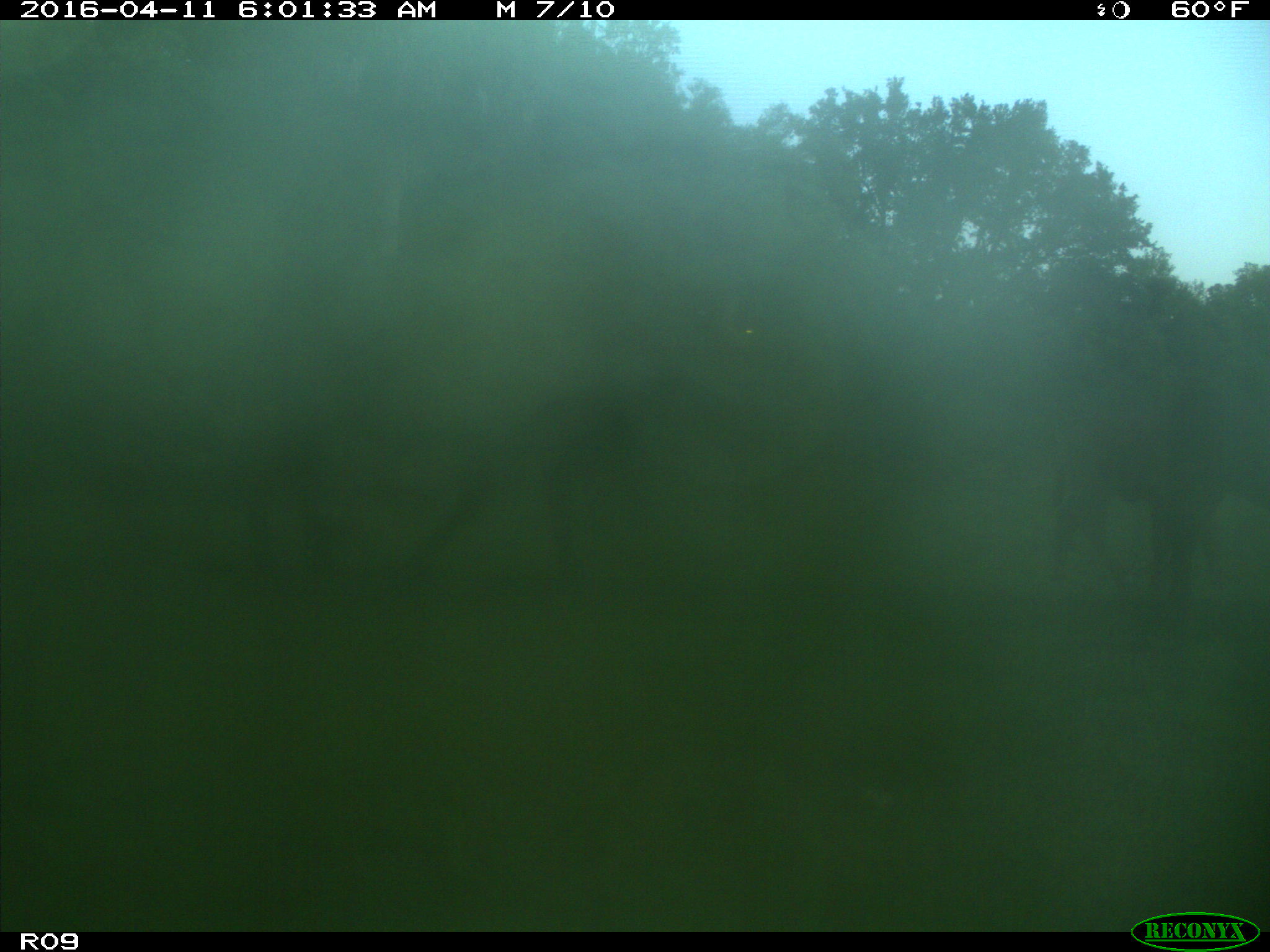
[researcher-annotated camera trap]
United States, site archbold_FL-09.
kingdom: Animalia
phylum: Chordata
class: Mammalia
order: Artiodactyla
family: Bovidae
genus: Bos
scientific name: Bos taurus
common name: domestic cow